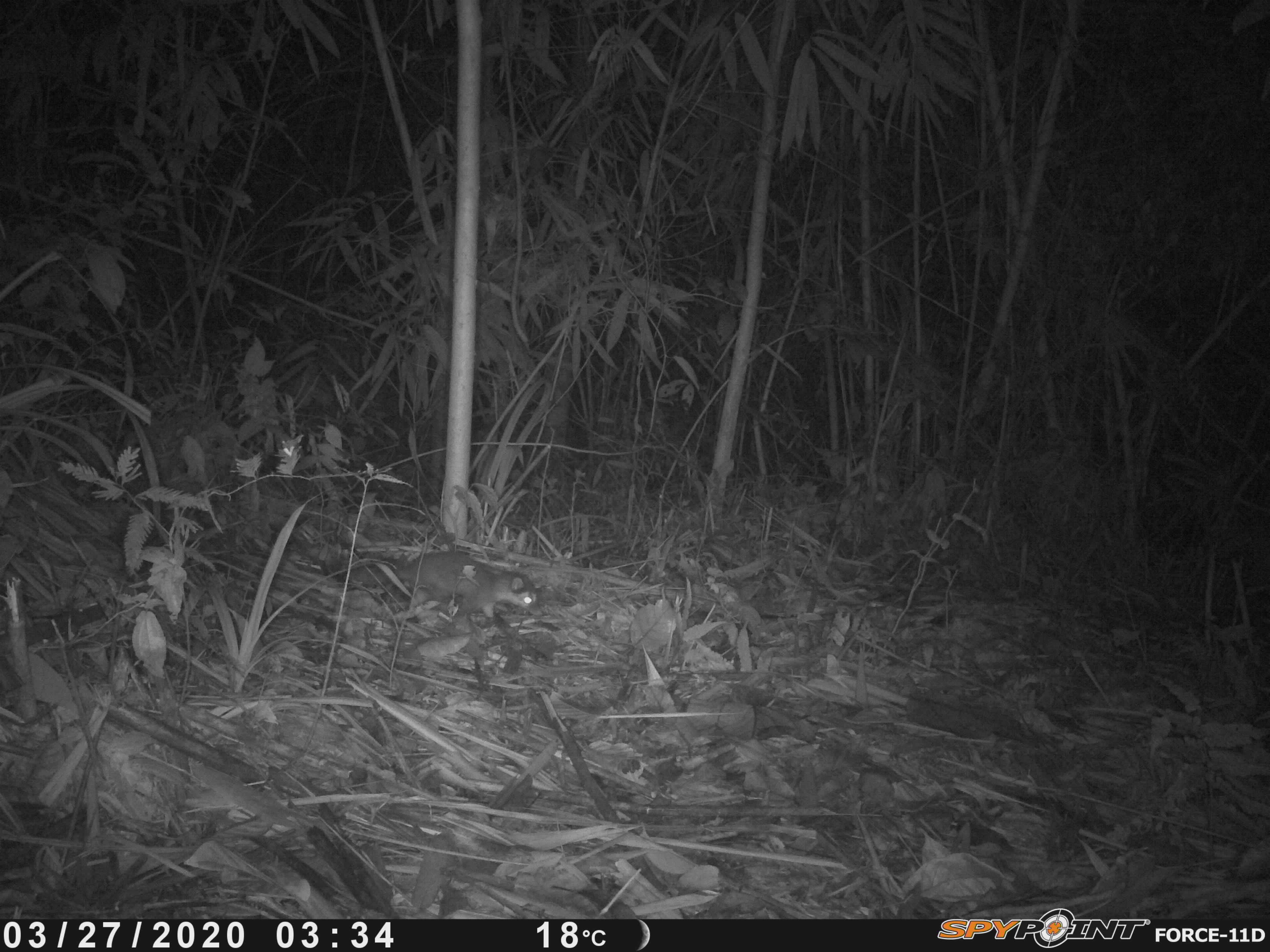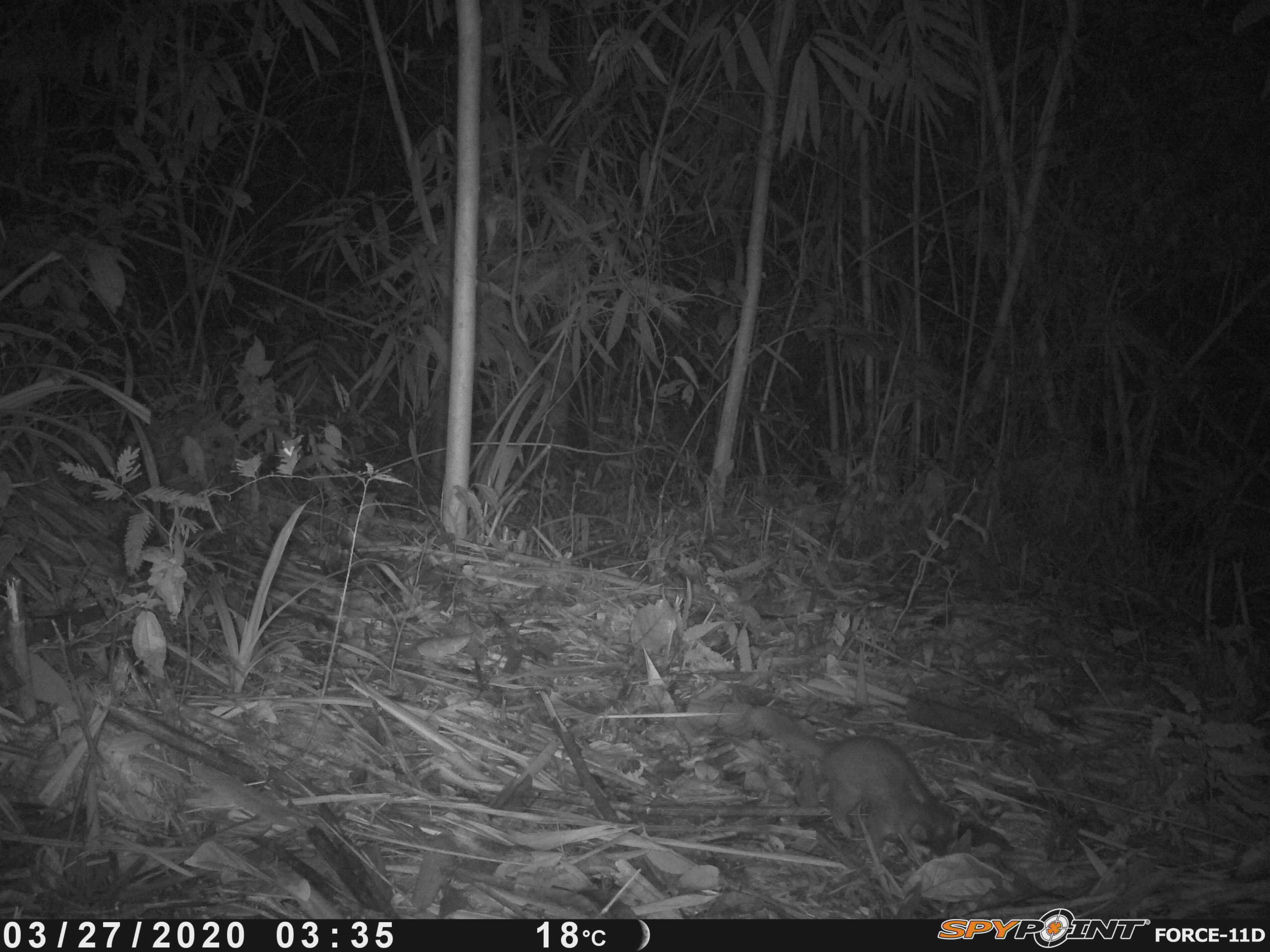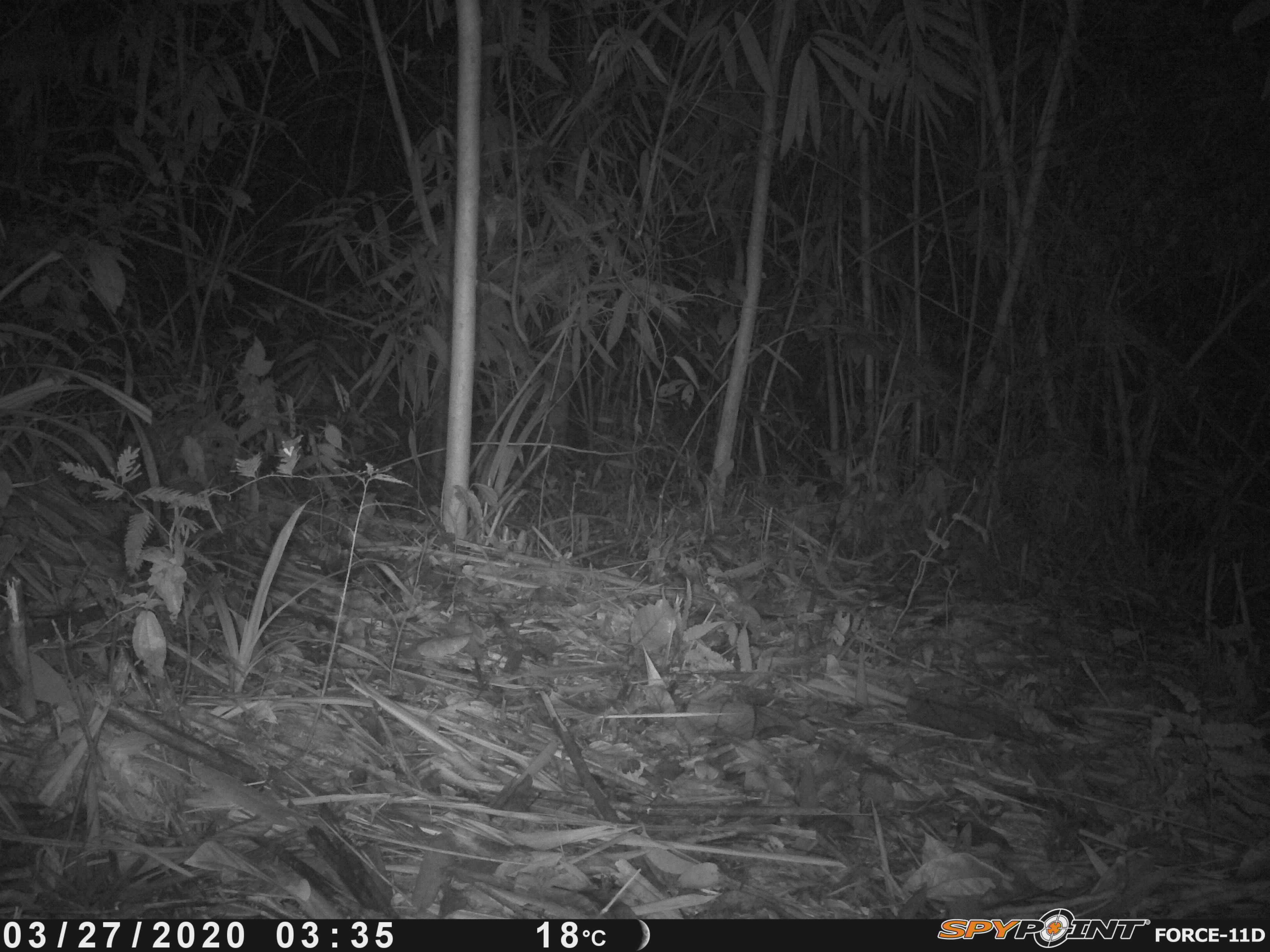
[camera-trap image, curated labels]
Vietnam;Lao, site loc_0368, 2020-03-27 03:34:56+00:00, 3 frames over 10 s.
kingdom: Animalia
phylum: Chordata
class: Mammalia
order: Carnivora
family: Mustelidae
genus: Melogale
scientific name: Melogale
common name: ferret badger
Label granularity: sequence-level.